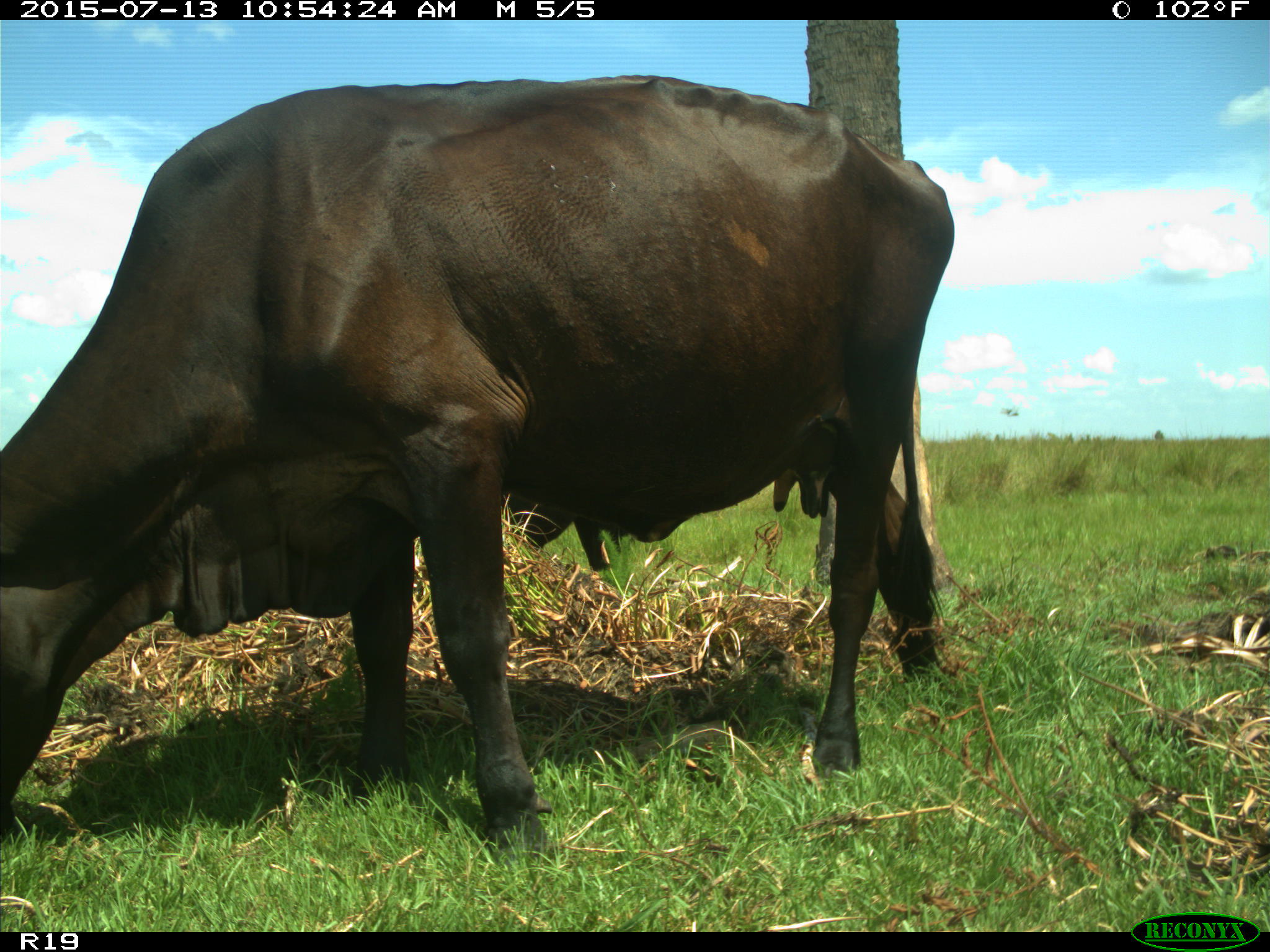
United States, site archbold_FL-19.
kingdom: Animalia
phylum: Chordata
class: Mammalia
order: Artiodactyla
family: Bovidae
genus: Bos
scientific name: Bos taurus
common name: domestic cow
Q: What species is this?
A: Bos taurus (domestic cow).